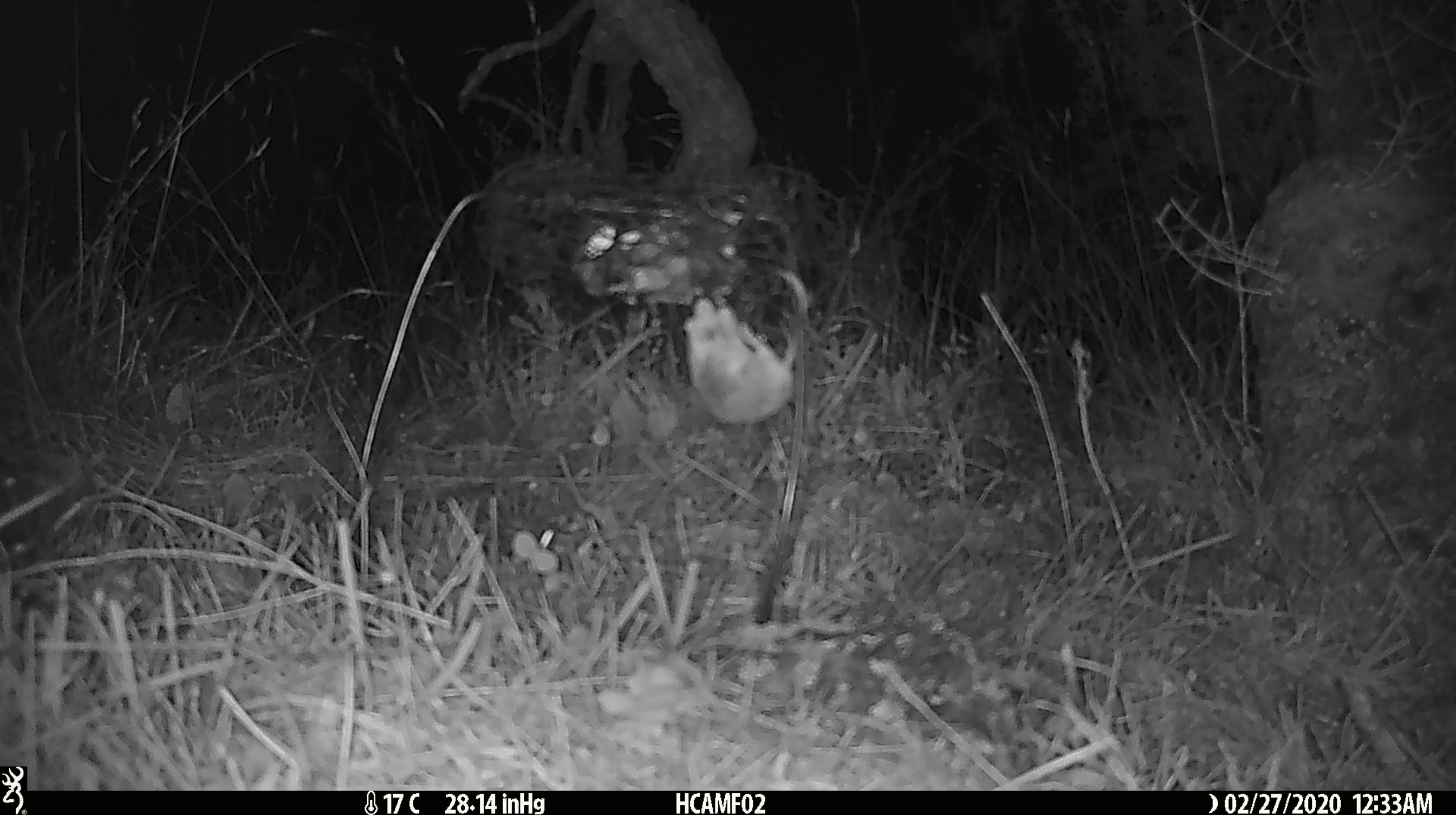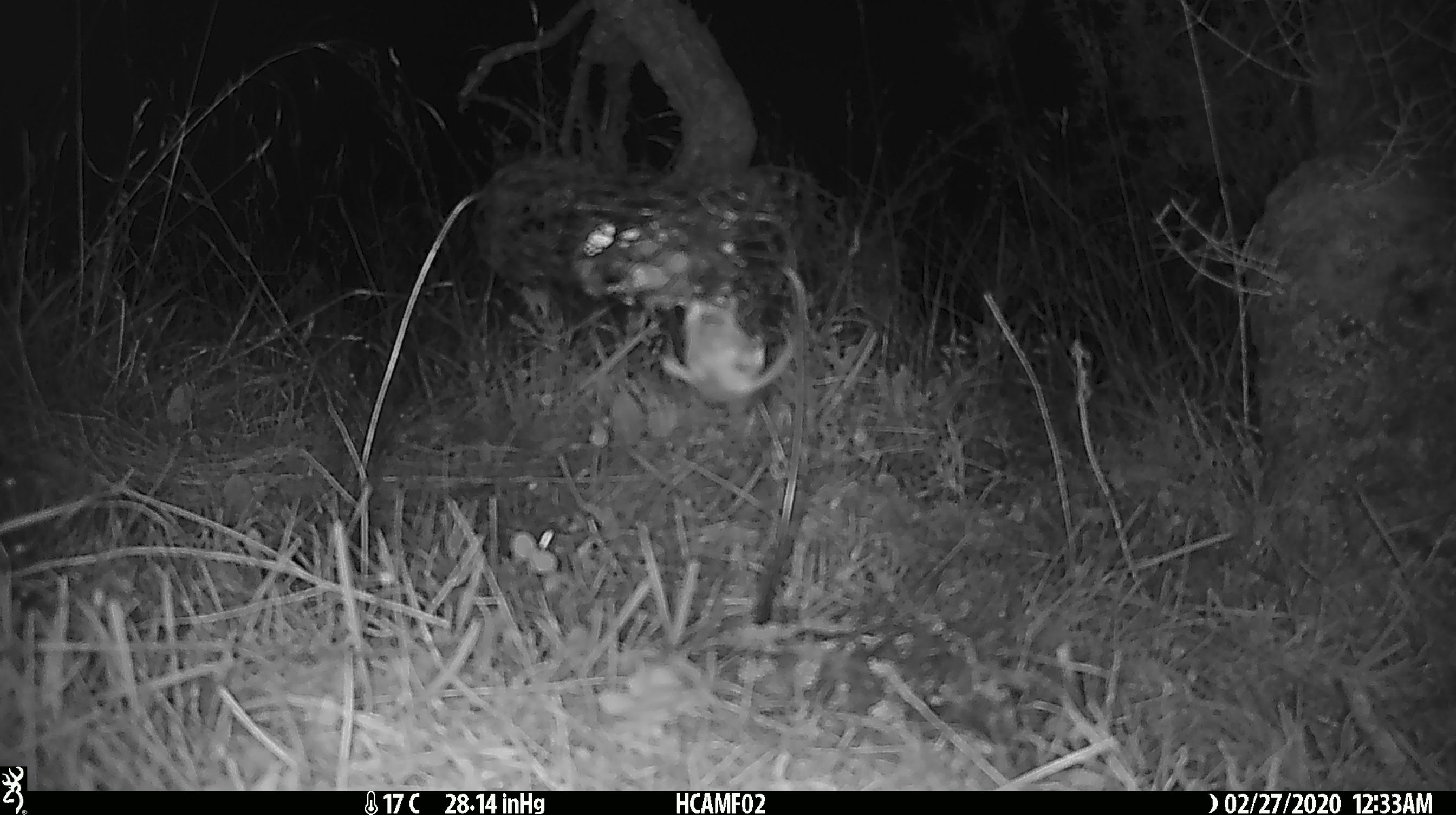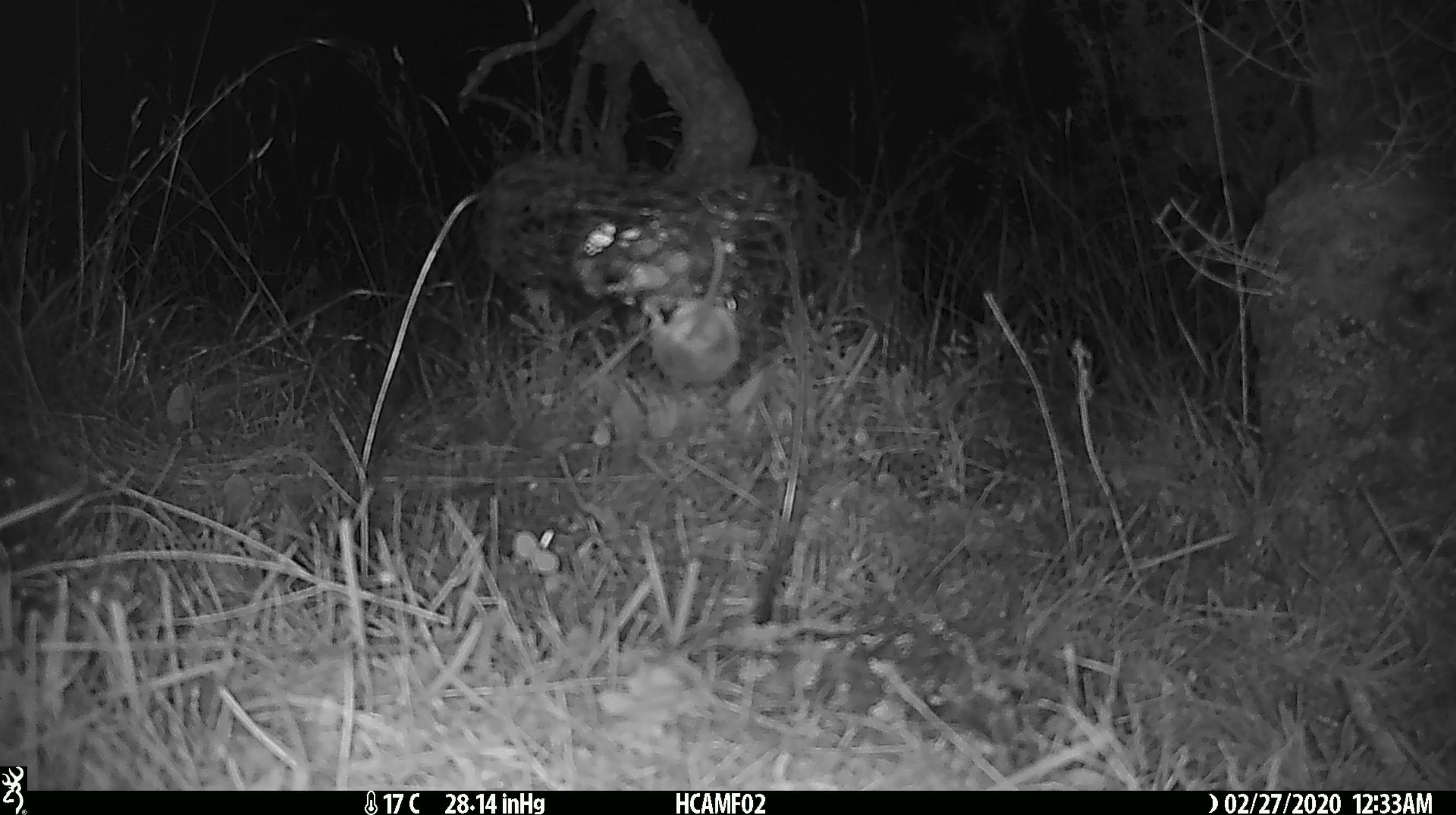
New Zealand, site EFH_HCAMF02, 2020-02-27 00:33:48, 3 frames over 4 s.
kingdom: Animalia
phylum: Chordata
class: Mammalia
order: Rodentia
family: Muridae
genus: Mus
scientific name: Mus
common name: mouse